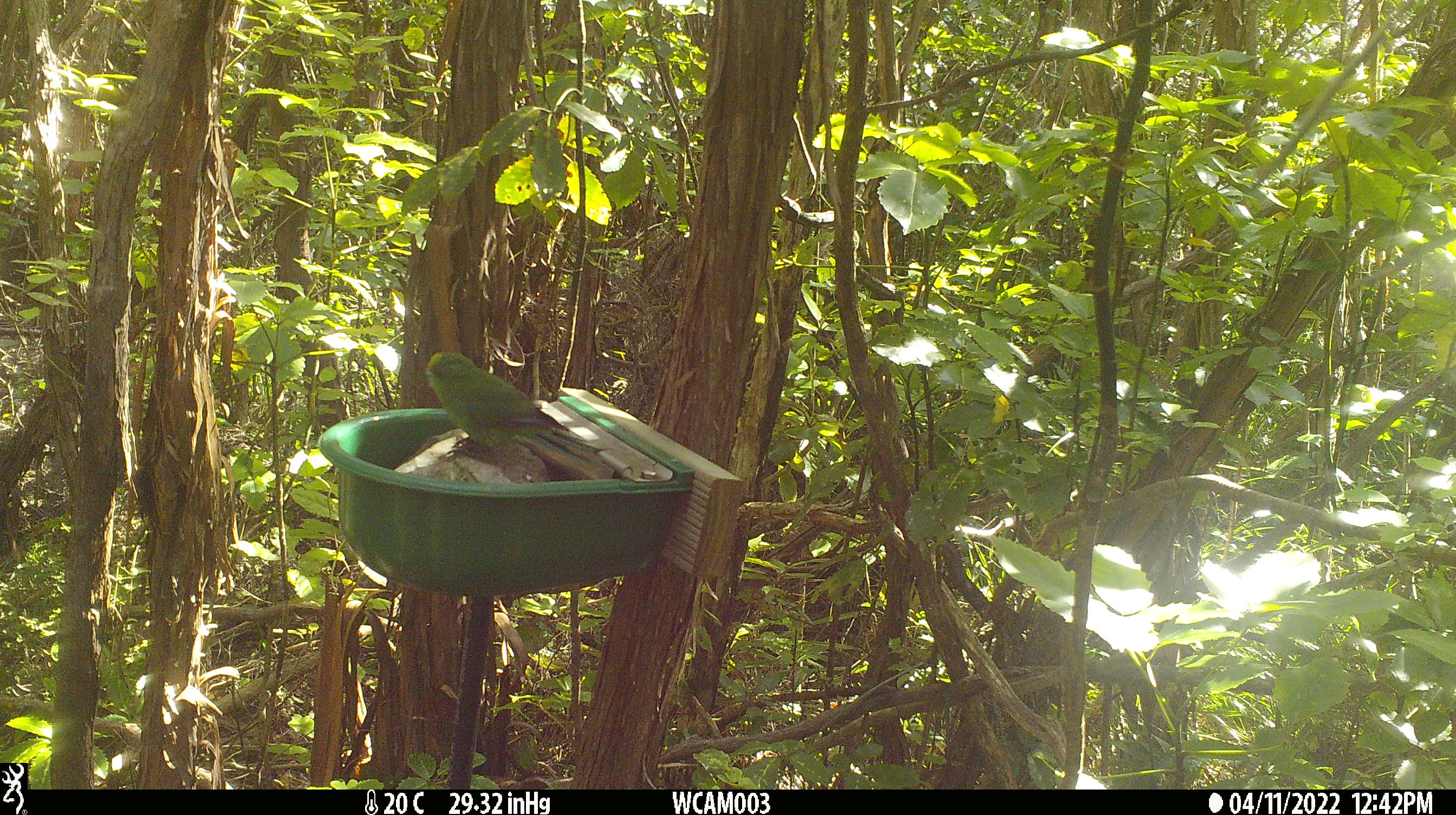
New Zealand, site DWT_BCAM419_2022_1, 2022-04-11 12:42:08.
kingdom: Animalia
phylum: Chordata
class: Aves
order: Psittaciformes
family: Psittaculidae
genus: Cyanoramphus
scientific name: Cyanoramphus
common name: parakeet